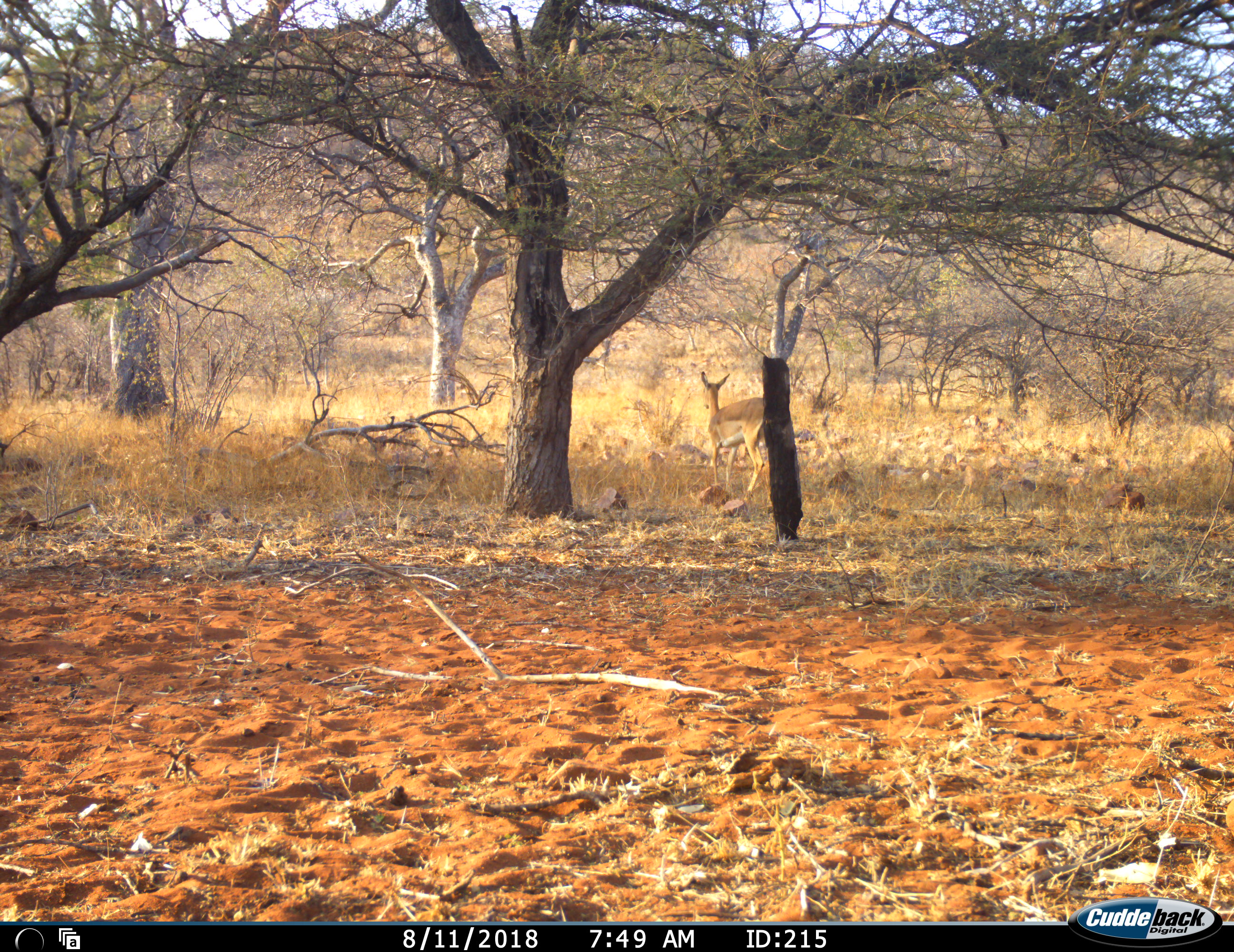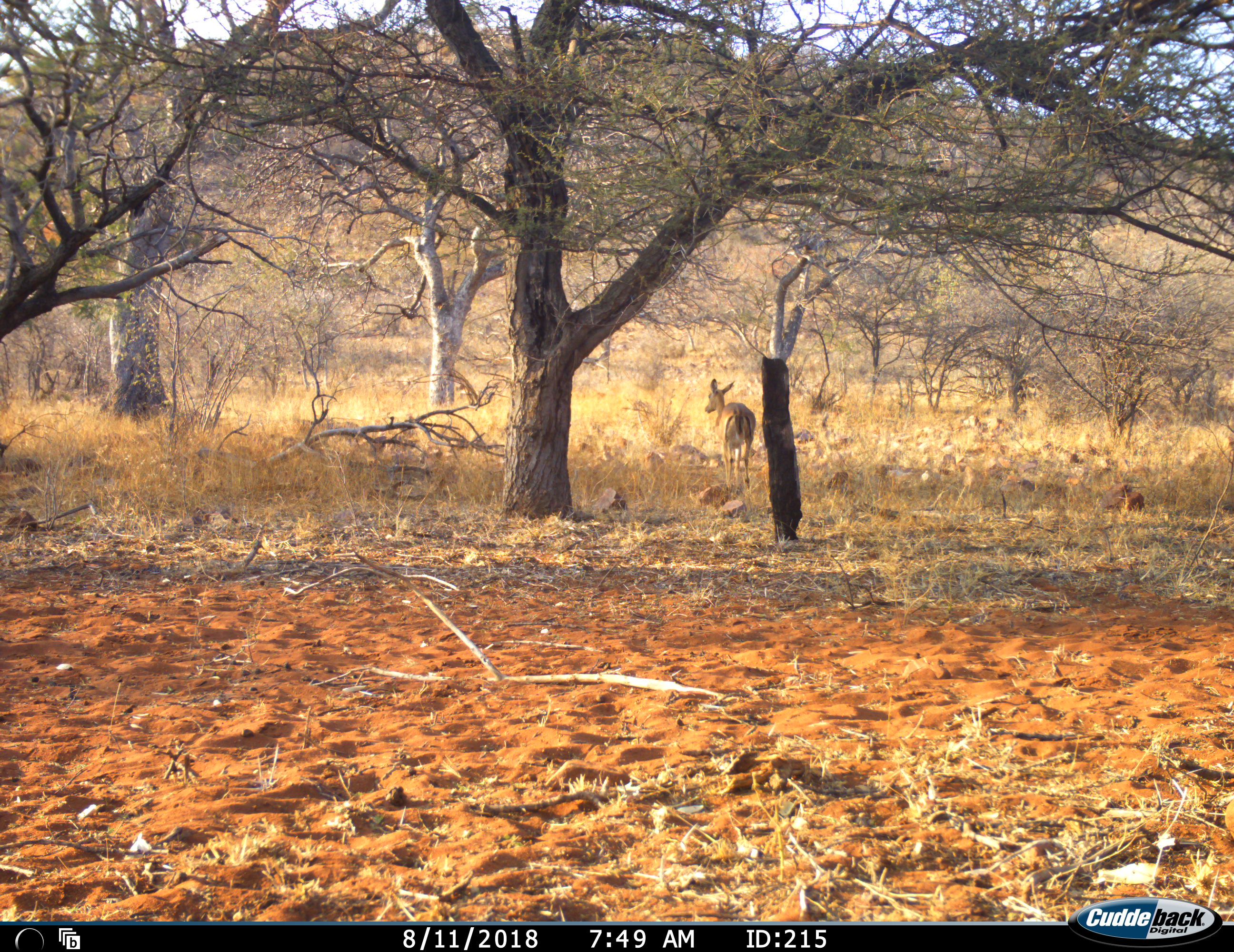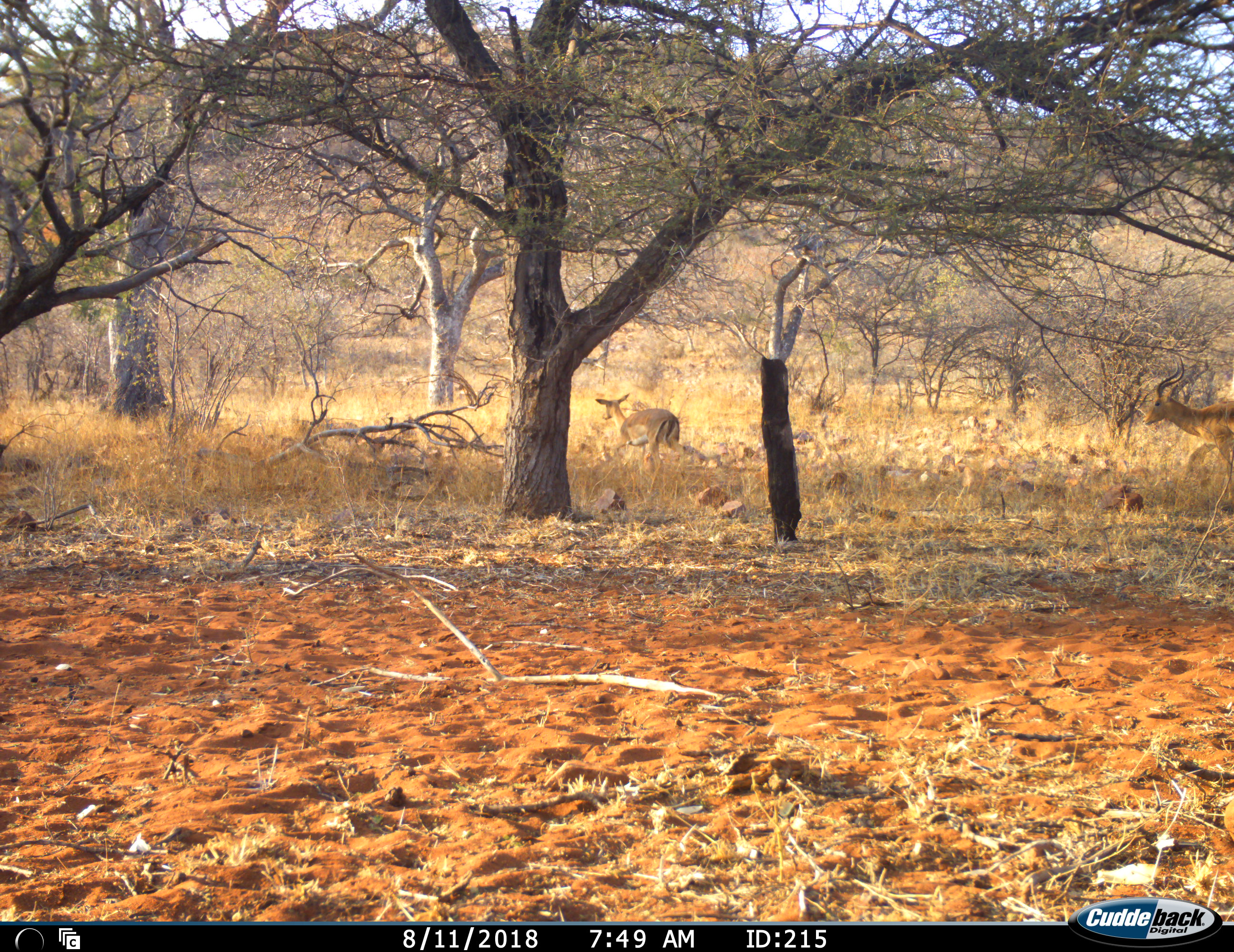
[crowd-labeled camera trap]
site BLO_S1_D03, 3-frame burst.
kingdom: Animalia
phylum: Chordata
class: Mammalia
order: Artiodactyla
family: Bovidae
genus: Aepyceros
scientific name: Aepyceros melampus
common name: impala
Impala (Aepyceros melampus), count 2. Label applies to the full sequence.